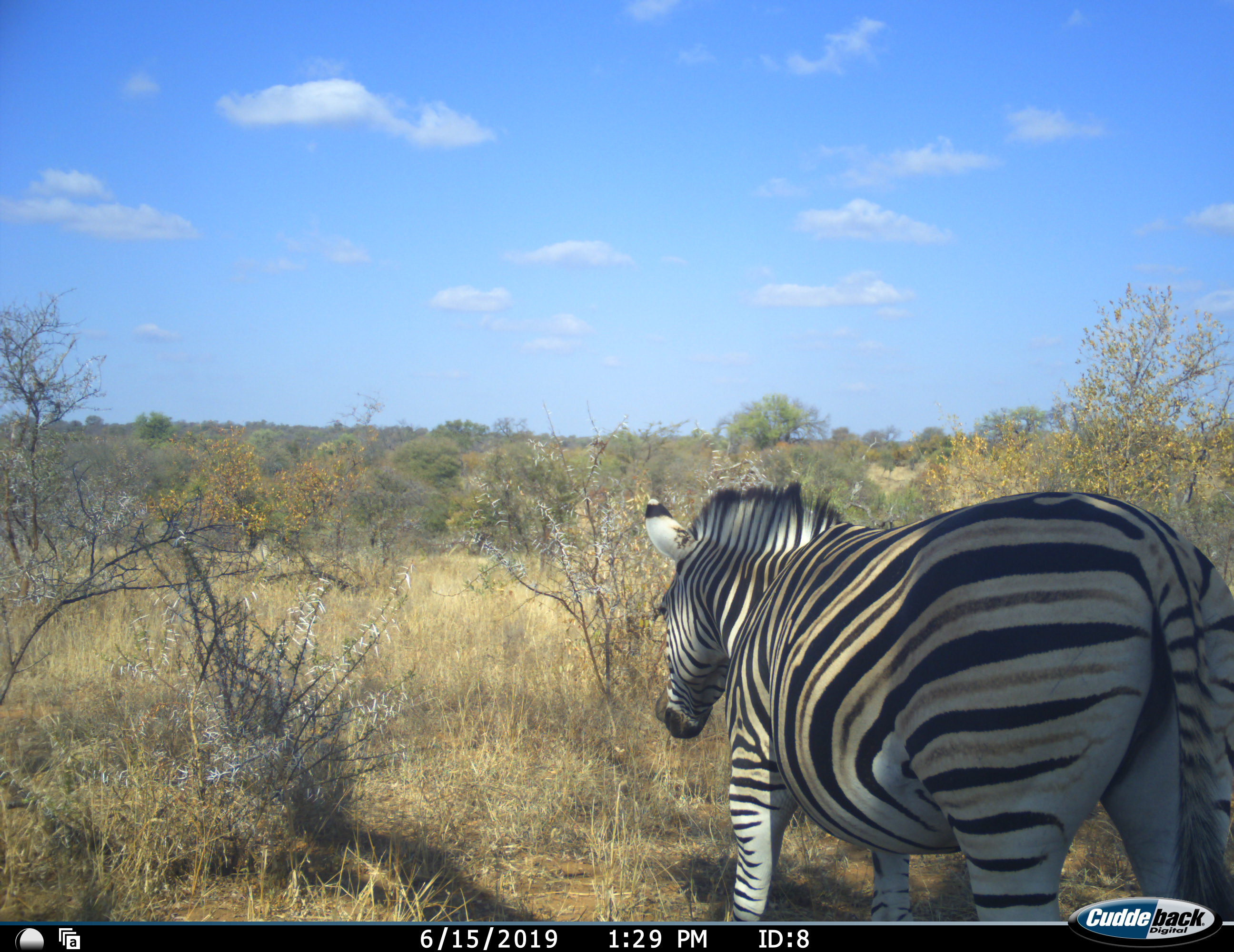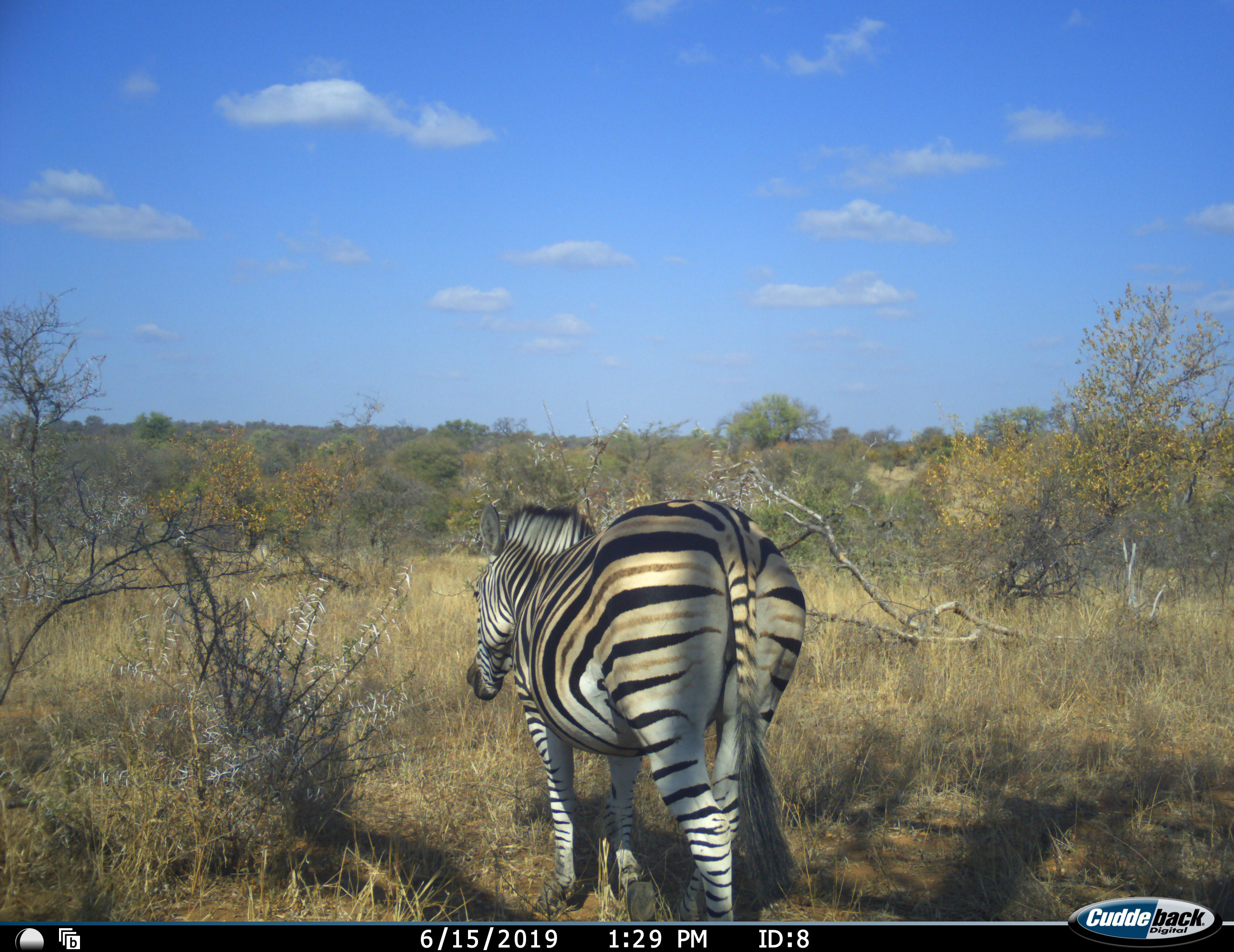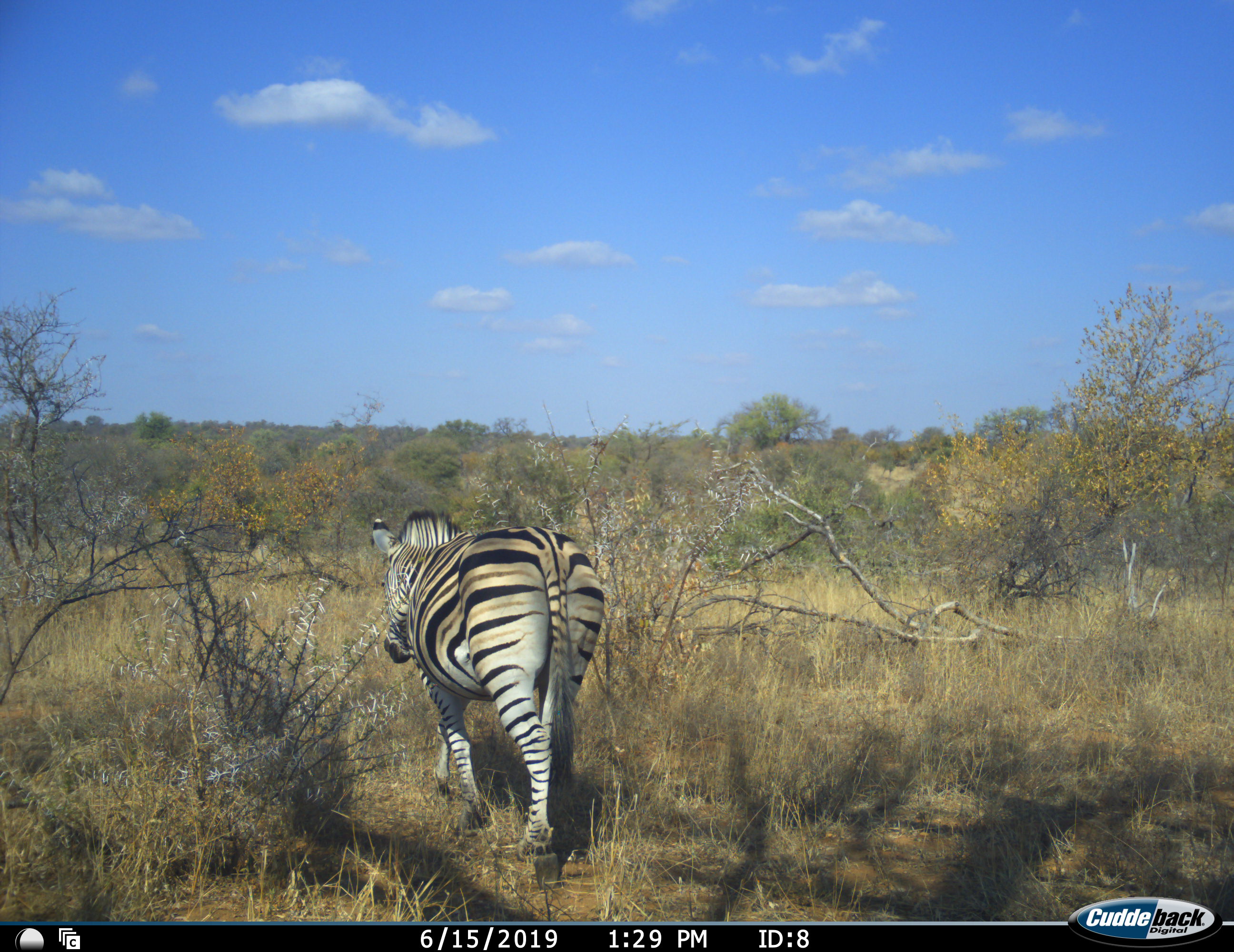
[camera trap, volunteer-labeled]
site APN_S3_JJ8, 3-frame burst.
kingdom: Animalia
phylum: Chordata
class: Mammalia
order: Perissodactyla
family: Equidae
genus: Equus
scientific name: Equus quagga burchellii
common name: burchell's zebra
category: zebraburchells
Zebraburchells (burchell's zebra) (Equus quagga burchellii), count 1. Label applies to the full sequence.